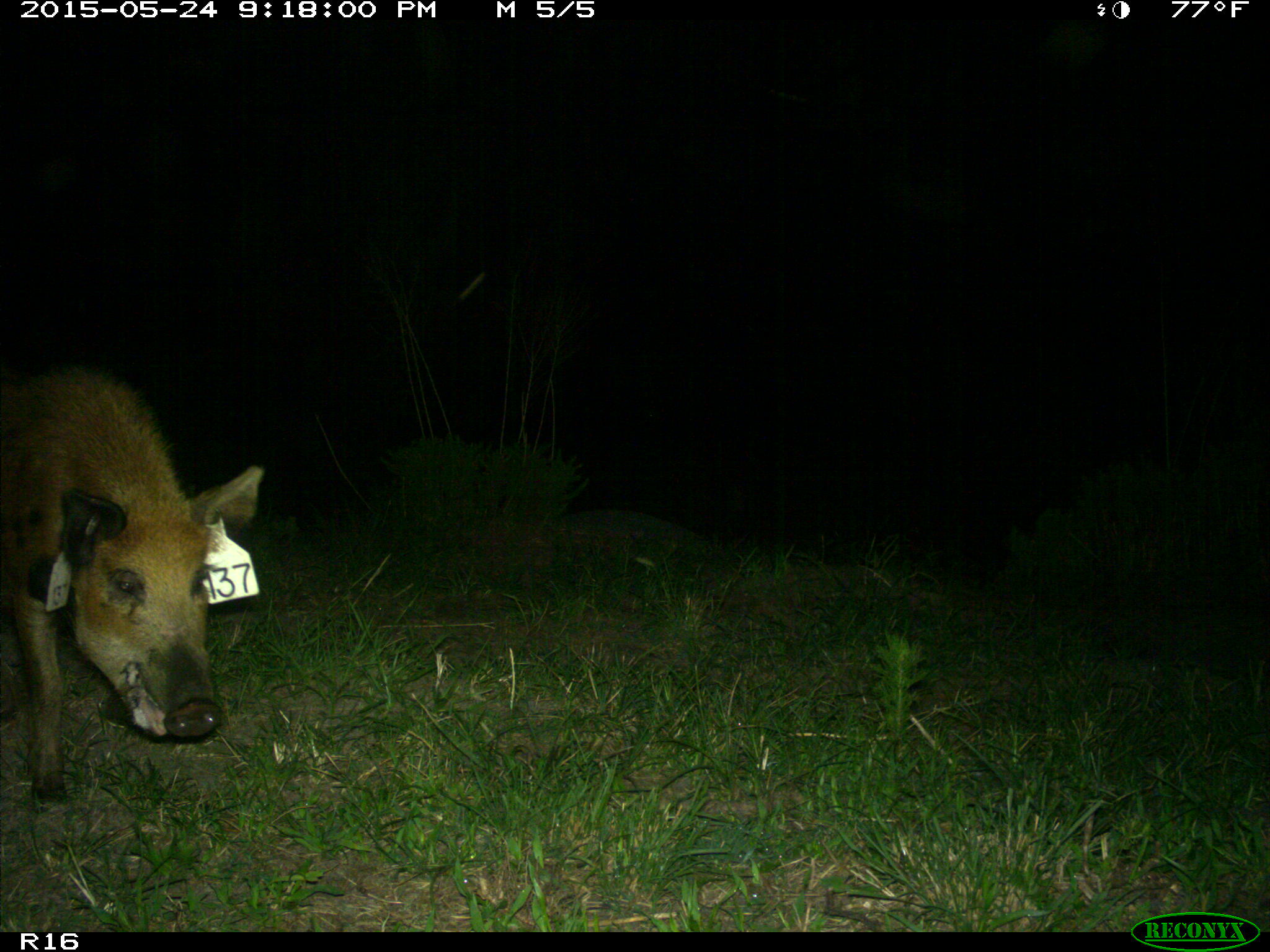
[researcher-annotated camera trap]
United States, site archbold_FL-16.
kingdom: Animalia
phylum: Chordata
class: Mammalia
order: Artiodactyla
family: Suidae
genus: Sus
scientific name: Sus scrofa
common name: wild boar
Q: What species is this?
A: Sus scrofa (wild boar).